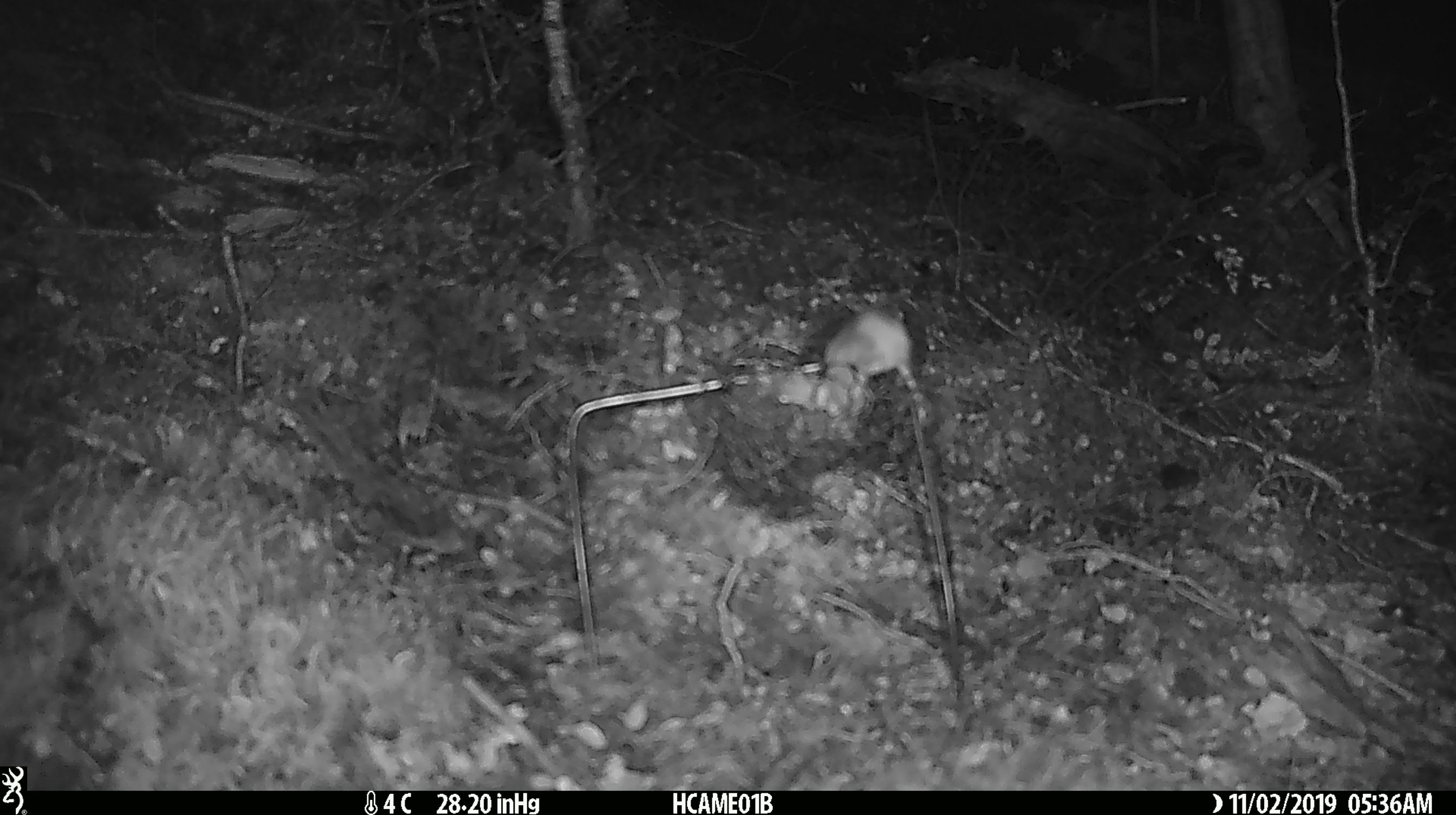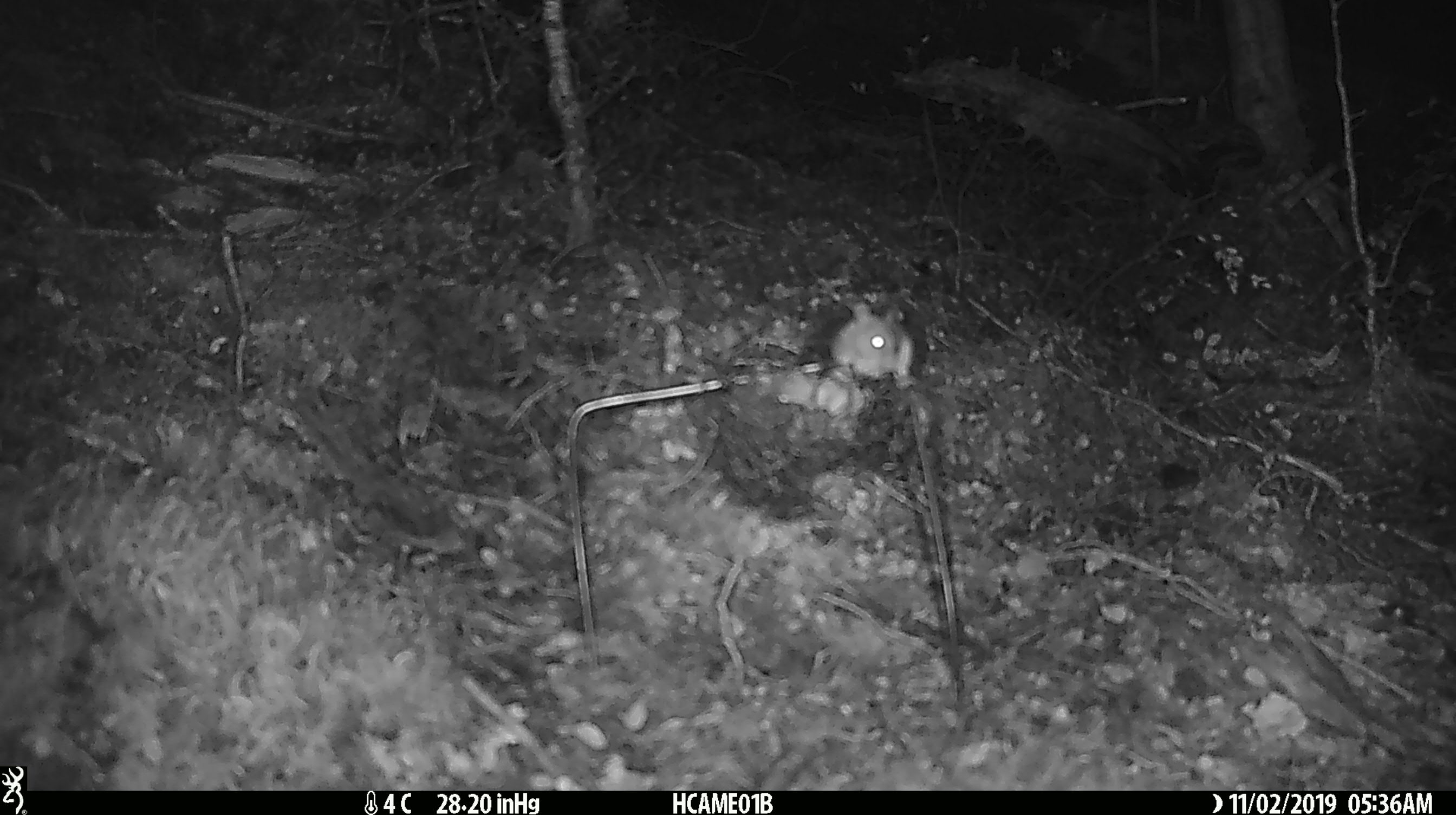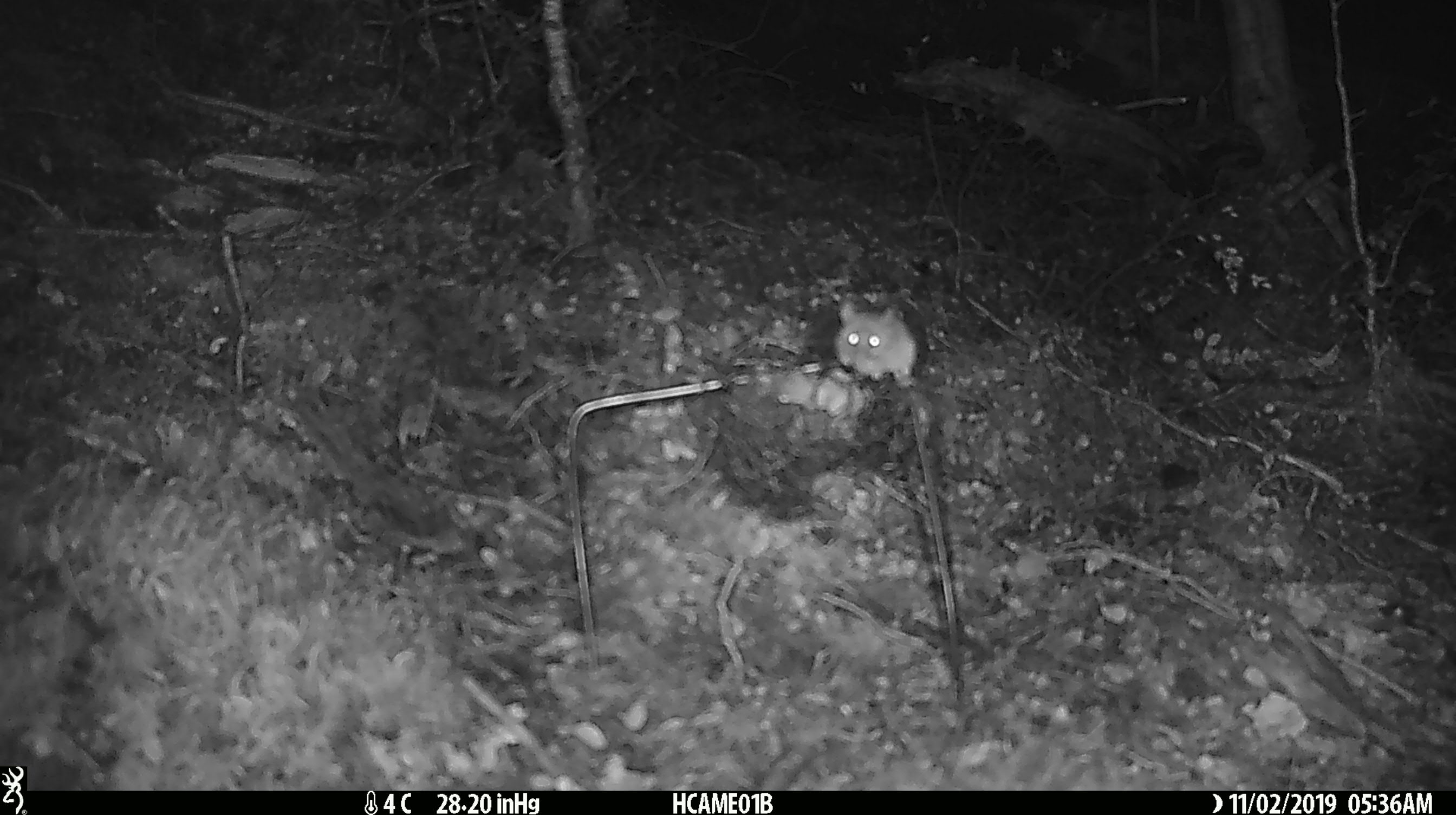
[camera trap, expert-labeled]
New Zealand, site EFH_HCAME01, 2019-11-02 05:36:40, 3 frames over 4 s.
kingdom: Animalia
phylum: Chordata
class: Mammalia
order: Rodentia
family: Muridae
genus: Mus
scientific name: Mus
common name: mouse